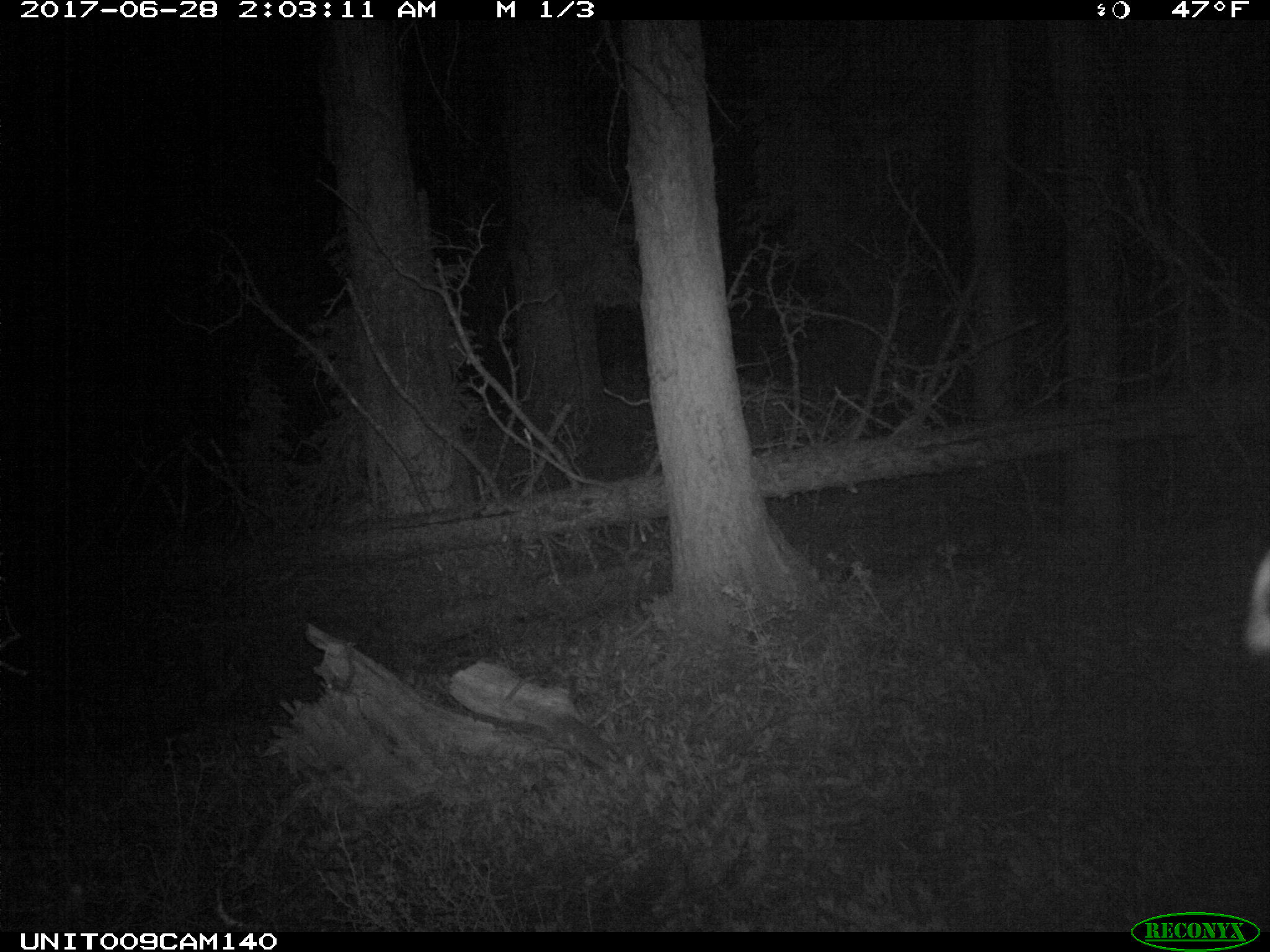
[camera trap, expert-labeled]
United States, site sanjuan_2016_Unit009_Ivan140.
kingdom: Animalia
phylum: Chordata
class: Mammalia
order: Artiodactyla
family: Cervidae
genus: Cervus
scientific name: Cervus elaphus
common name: red deer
Cervus elaphus (red deer).